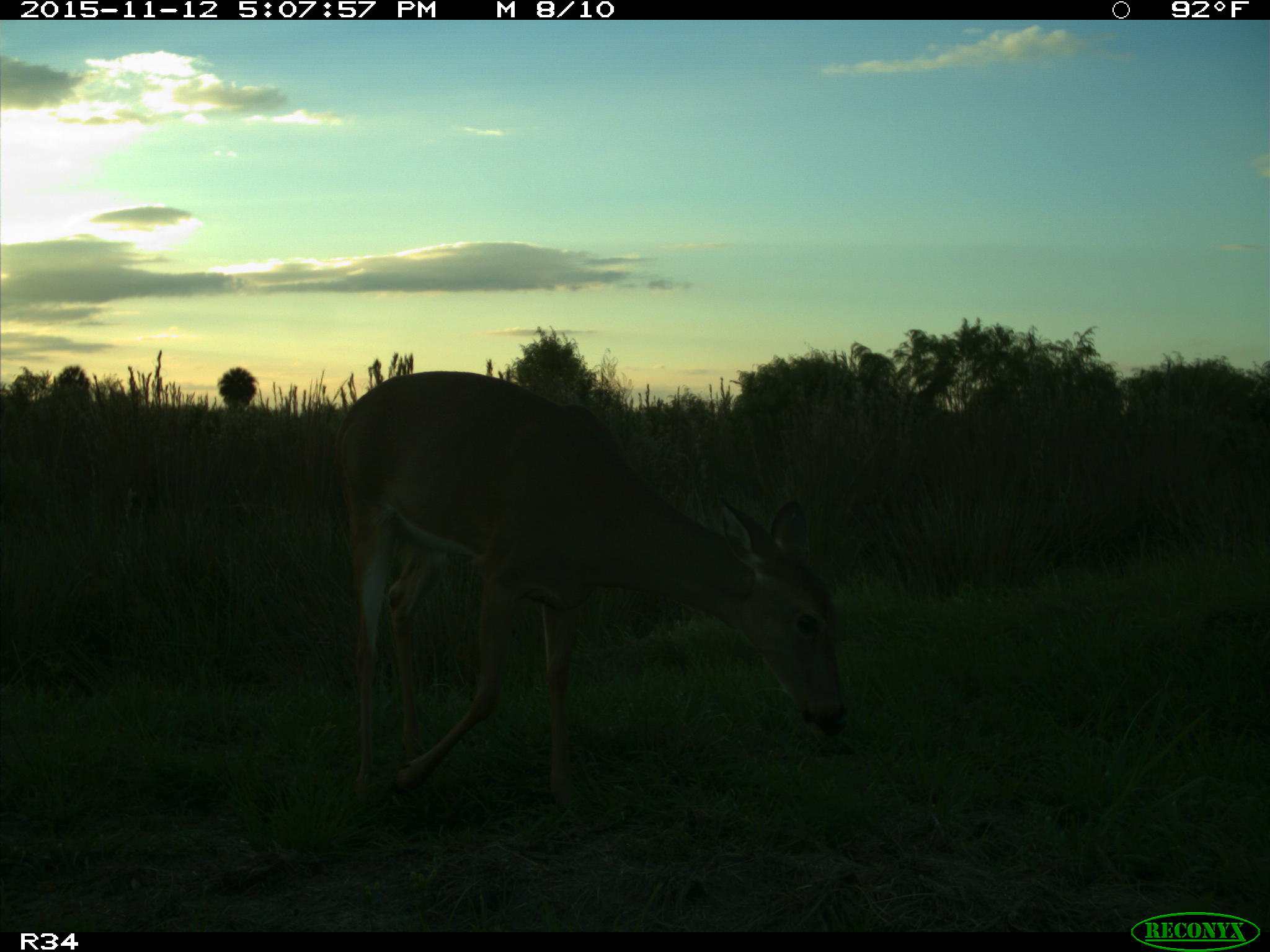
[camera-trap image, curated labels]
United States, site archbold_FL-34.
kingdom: Animalia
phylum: Chordata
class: Mammalia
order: Artiodactyla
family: Cervidae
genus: Odocoileus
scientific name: Odocoileus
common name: deer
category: unidentified deer